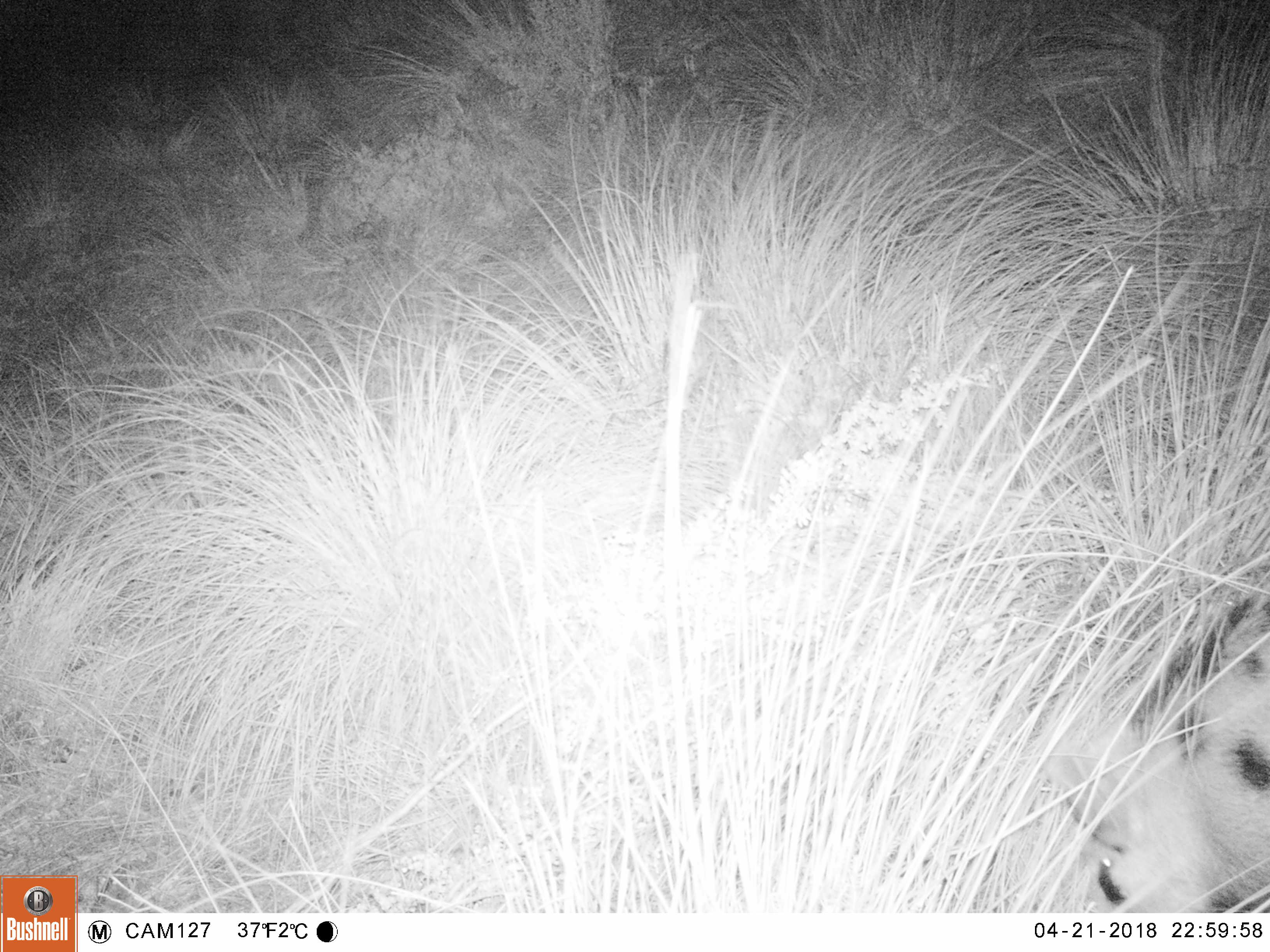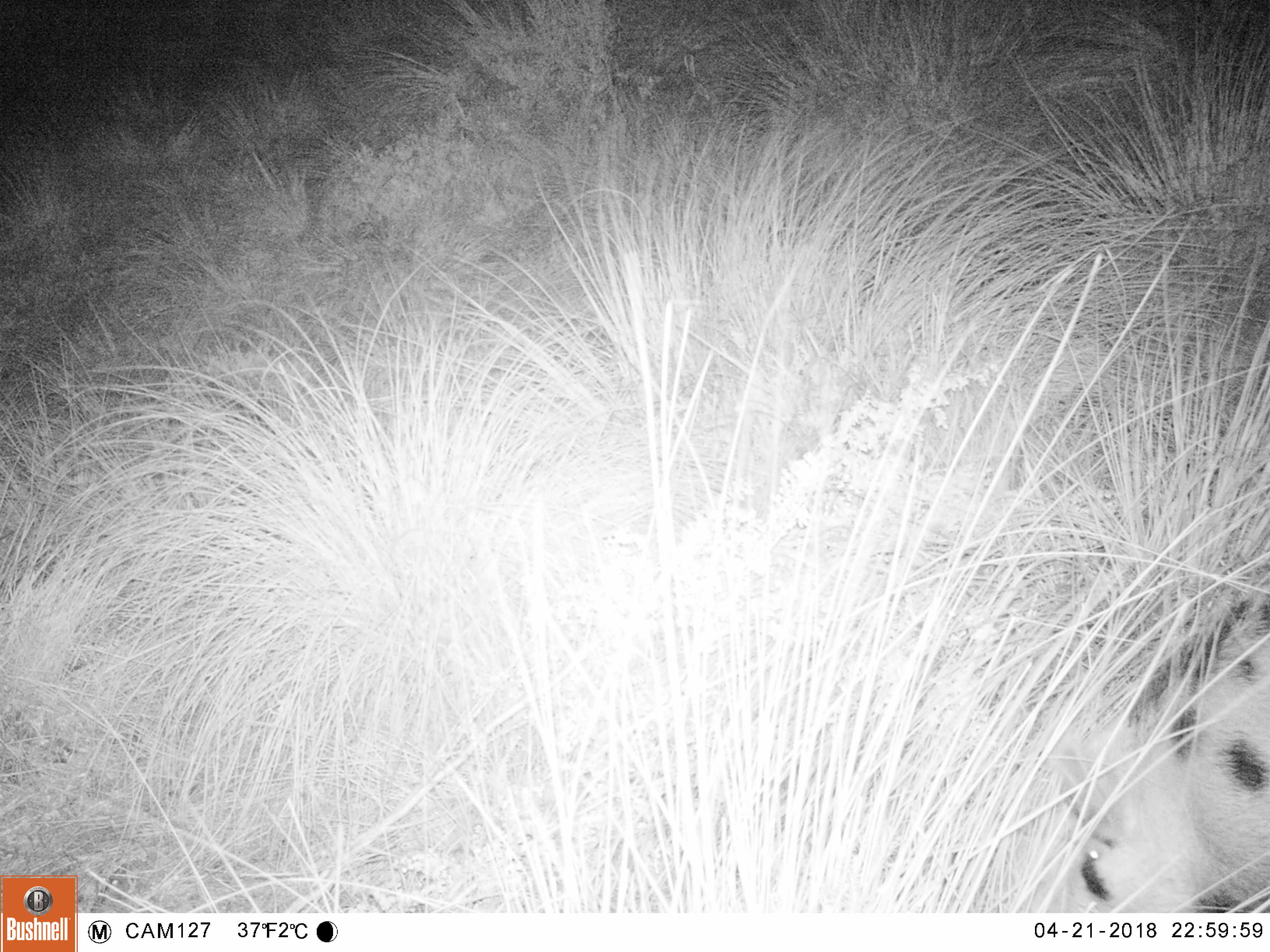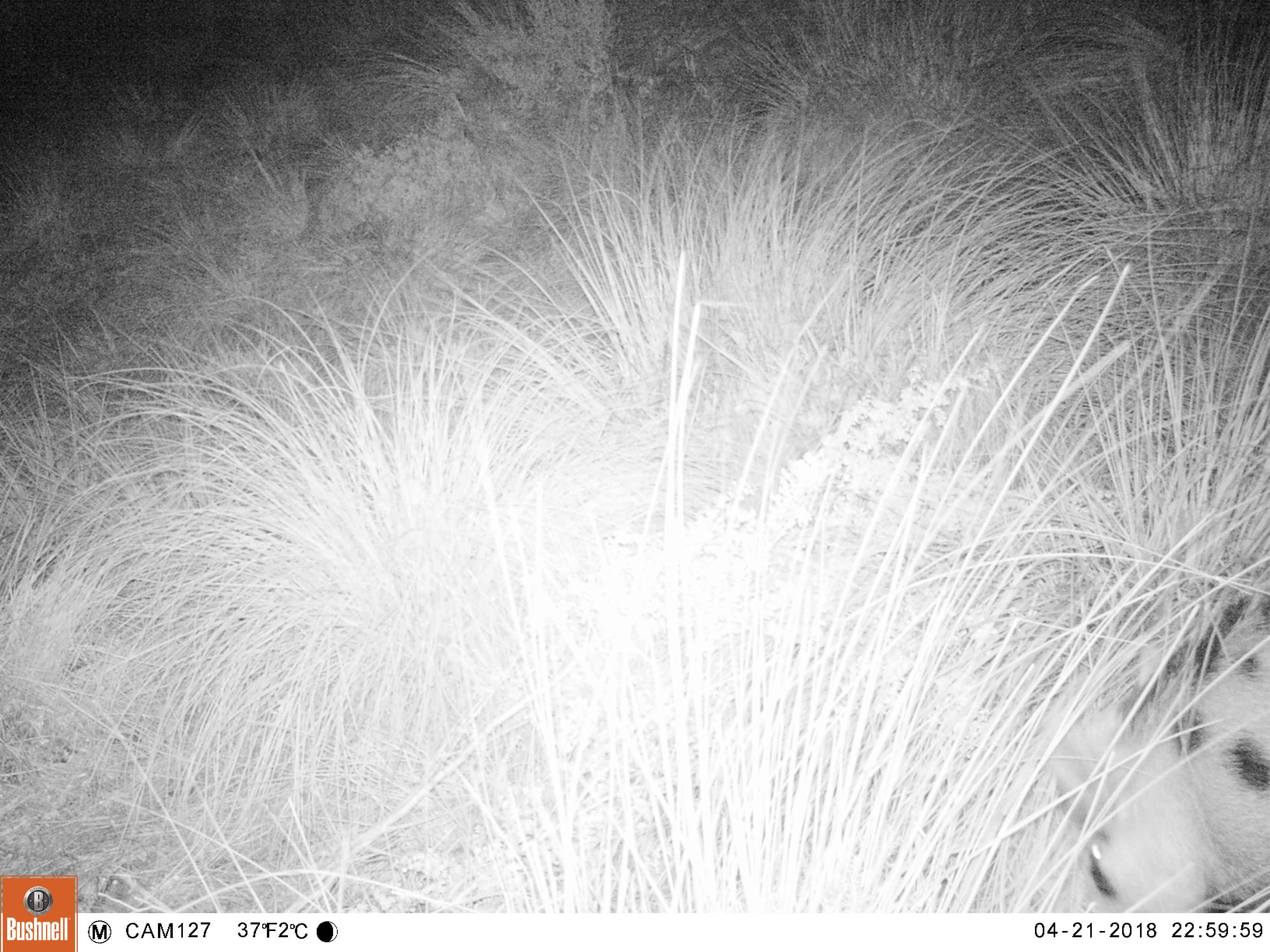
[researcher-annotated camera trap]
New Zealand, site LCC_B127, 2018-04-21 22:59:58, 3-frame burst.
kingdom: Animalia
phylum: Chordata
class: Mammalia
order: Artiodactyla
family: Suidae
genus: Sus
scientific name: Sus scrofa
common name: pig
Pig (Sus scrofa).